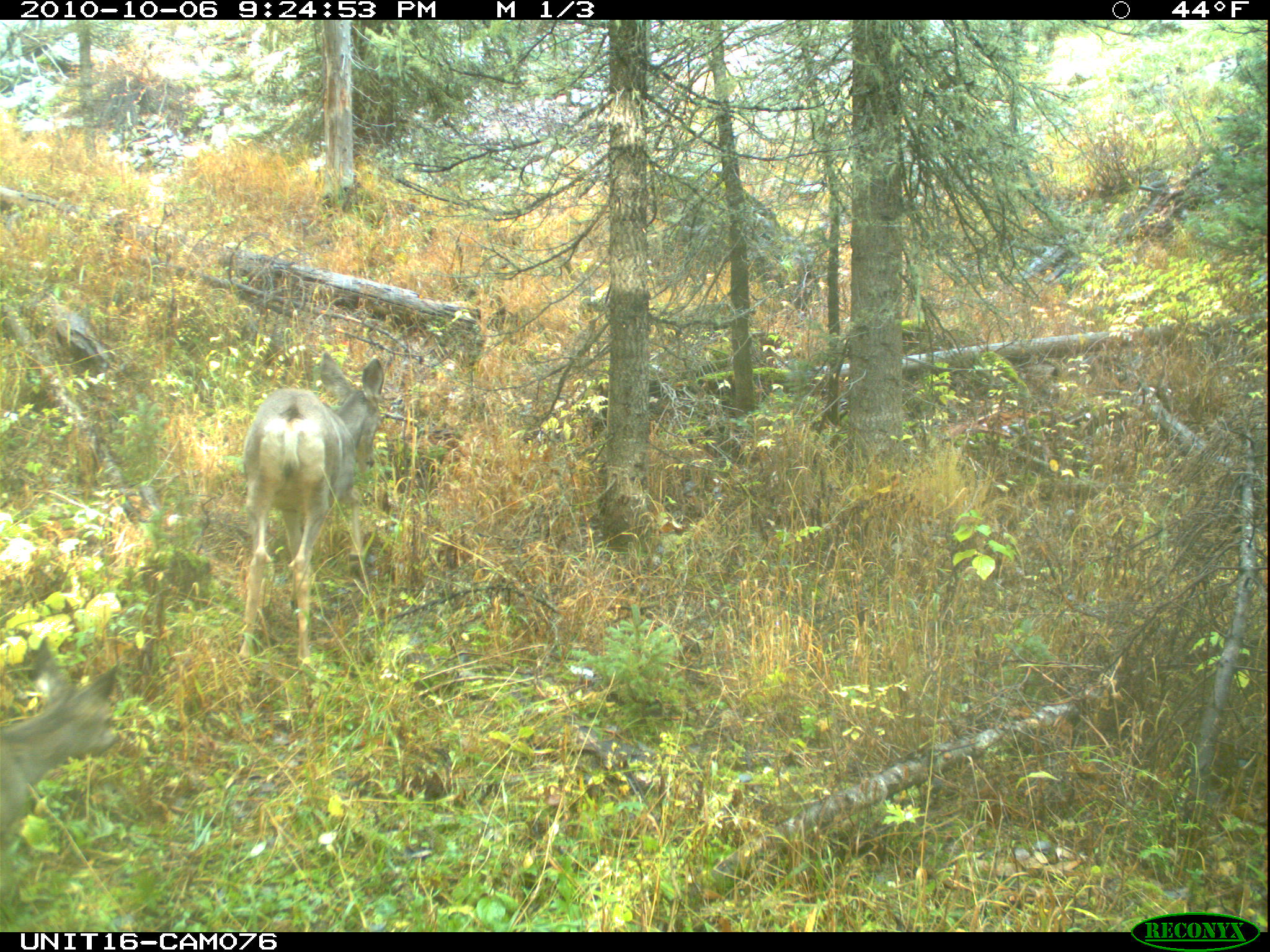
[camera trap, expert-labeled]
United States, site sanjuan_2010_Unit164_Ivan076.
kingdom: Animalia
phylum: Chordata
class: Mammalia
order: Artiodactyla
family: Cervidae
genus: Odocoileus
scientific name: Odocoileus hemionus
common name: mule deer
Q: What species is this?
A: Odocoileus hemionus (mule deer).